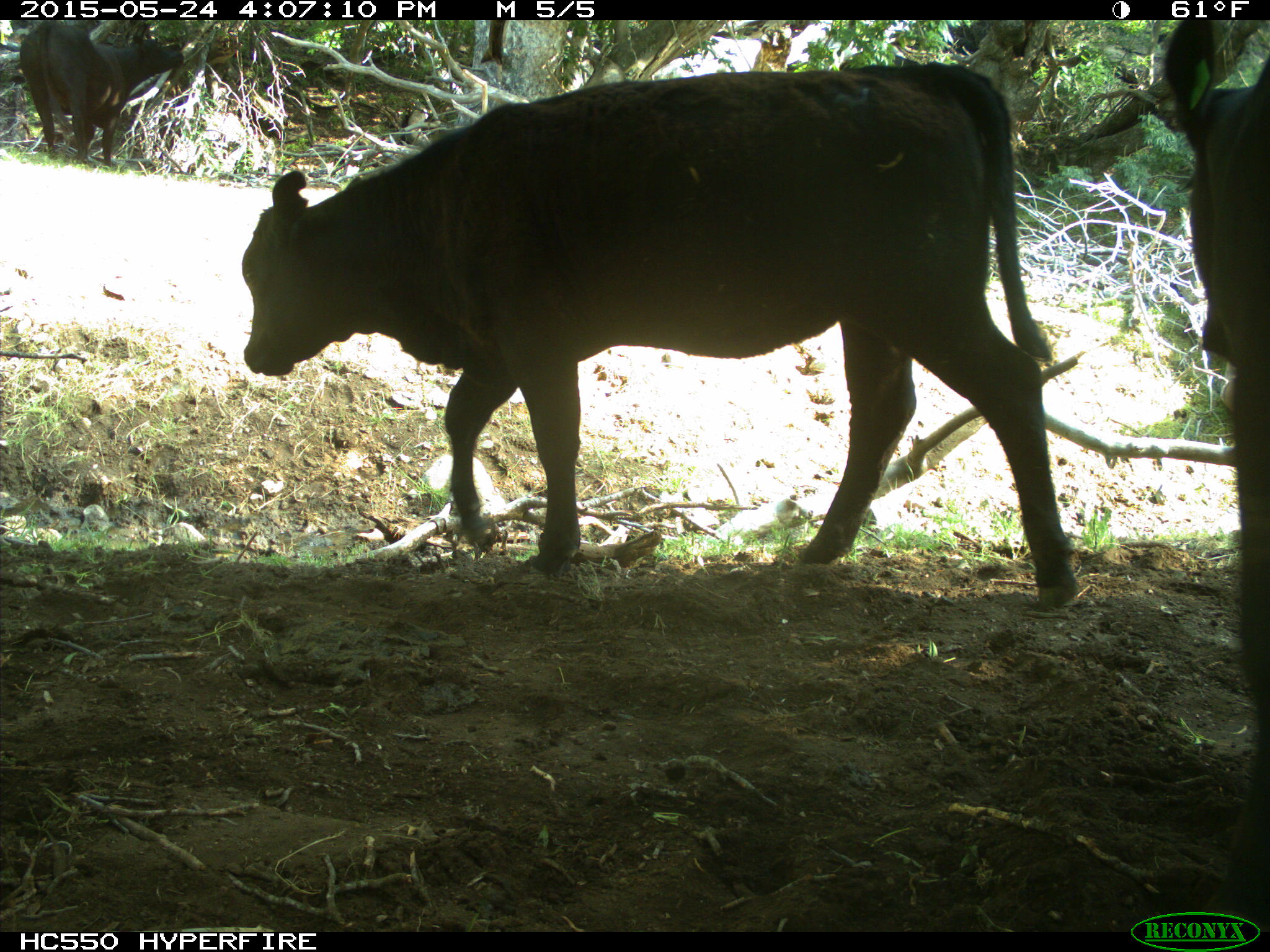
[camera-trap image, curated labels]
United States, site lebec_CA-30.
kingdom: Animalia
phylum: Chordata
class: Mammalia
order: Artiodactyla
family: Bovidae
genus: Bos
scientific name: Bos taurus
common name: domestic cow